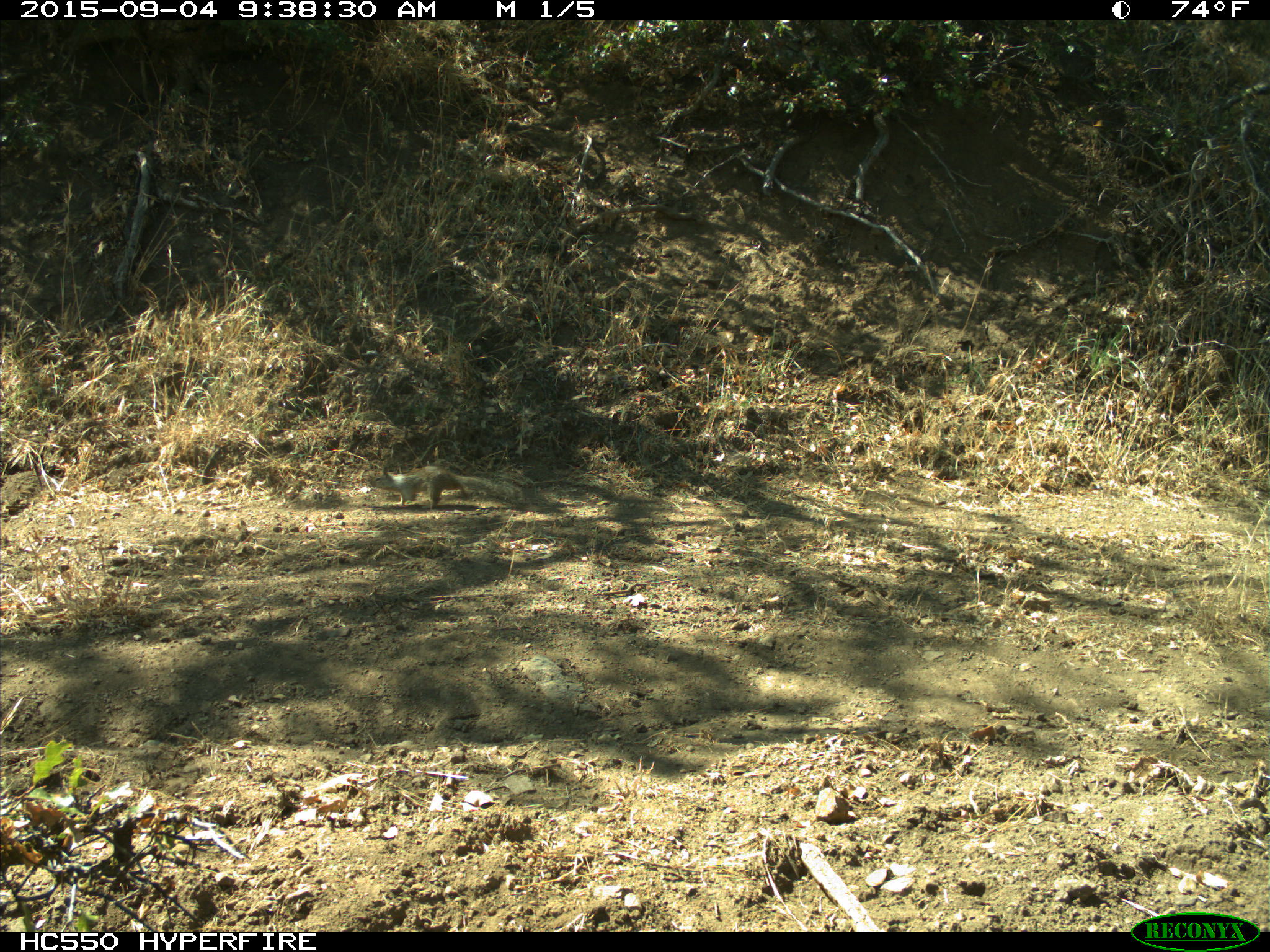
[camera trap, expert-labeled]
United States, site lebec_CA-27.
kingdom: Animalia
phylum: Chordata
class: Mammalia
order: Rodentia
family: Sciuridae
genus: Otospermophilus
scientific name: Otospermophilus beecheyi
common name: california ground squirrel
Otospermophilus beecheyi (california ground squirrel).